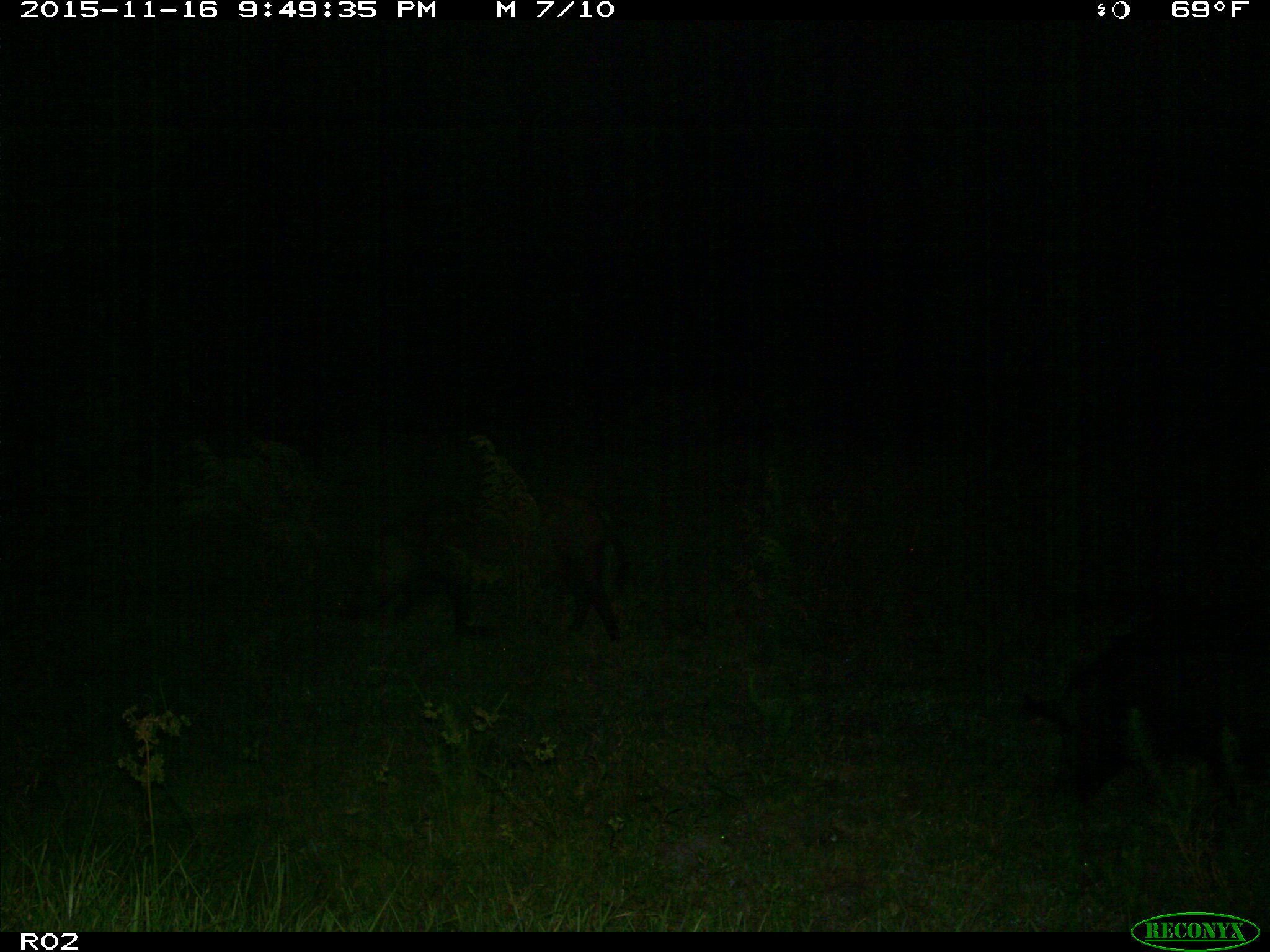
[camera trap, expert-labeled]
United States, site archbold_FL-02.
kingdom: Animalia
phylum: Chordata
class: Mammalia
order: Artiodactyla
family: Suidae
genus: Sus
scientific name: Sus scrofa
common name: wild boar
Sus scrofa (wild boar).